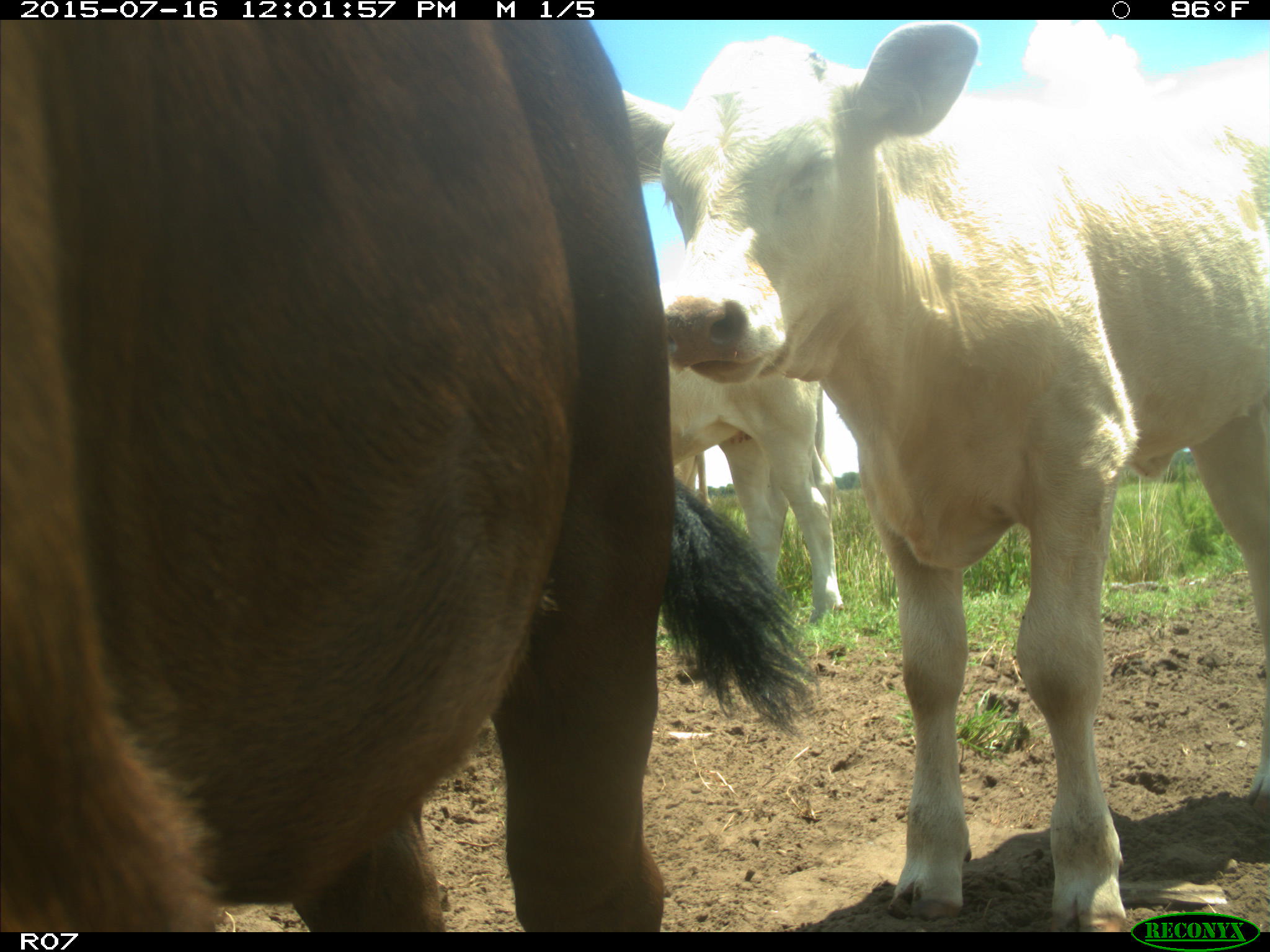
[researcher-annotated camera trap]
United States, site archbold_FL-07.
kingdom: Animalia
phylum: Chordata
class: Mammalia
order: Artiodactyla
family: Bovidae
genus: Bos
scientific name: Bos taurus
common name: domestic cow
Bos taurus (domestic cow).